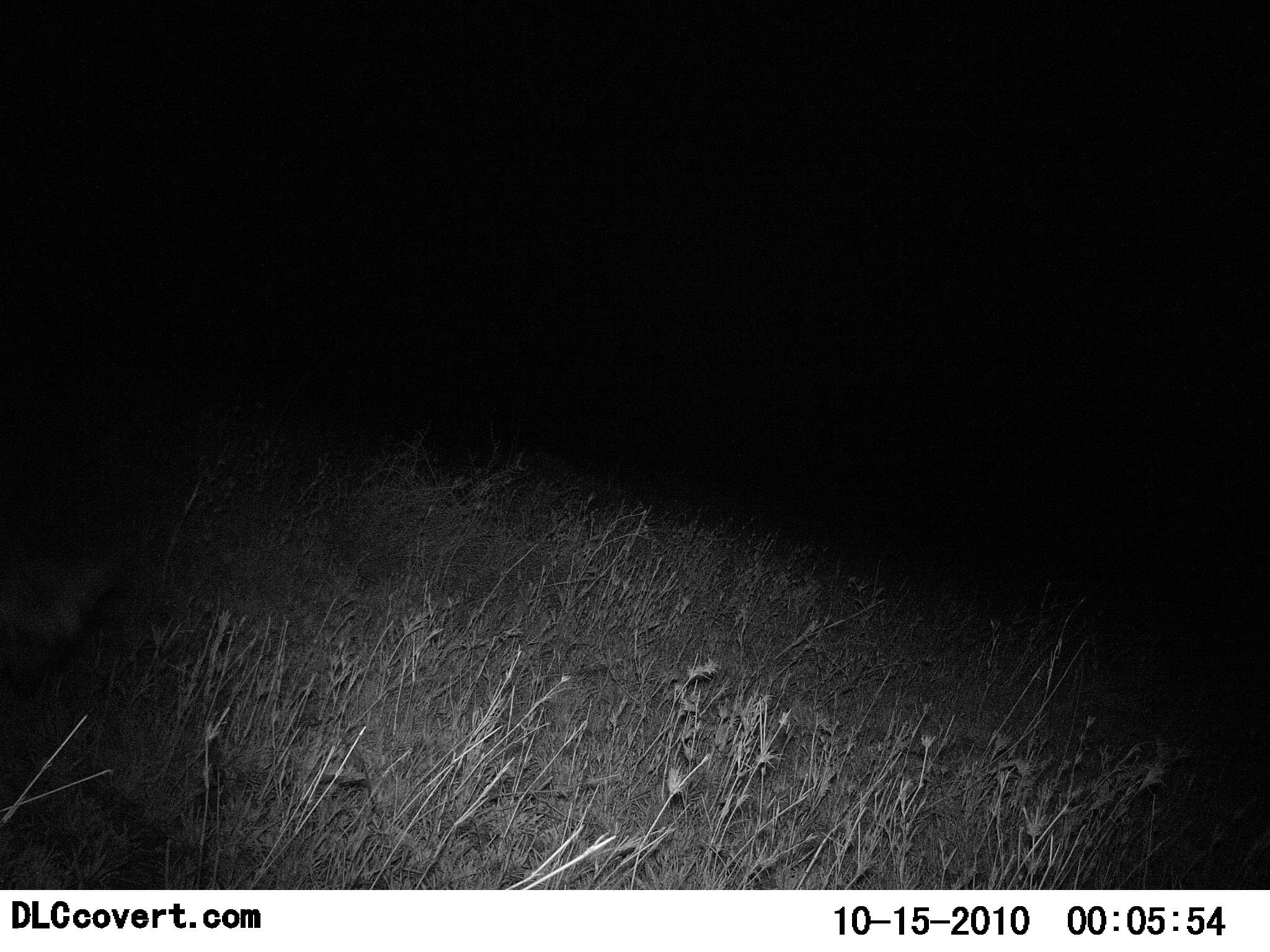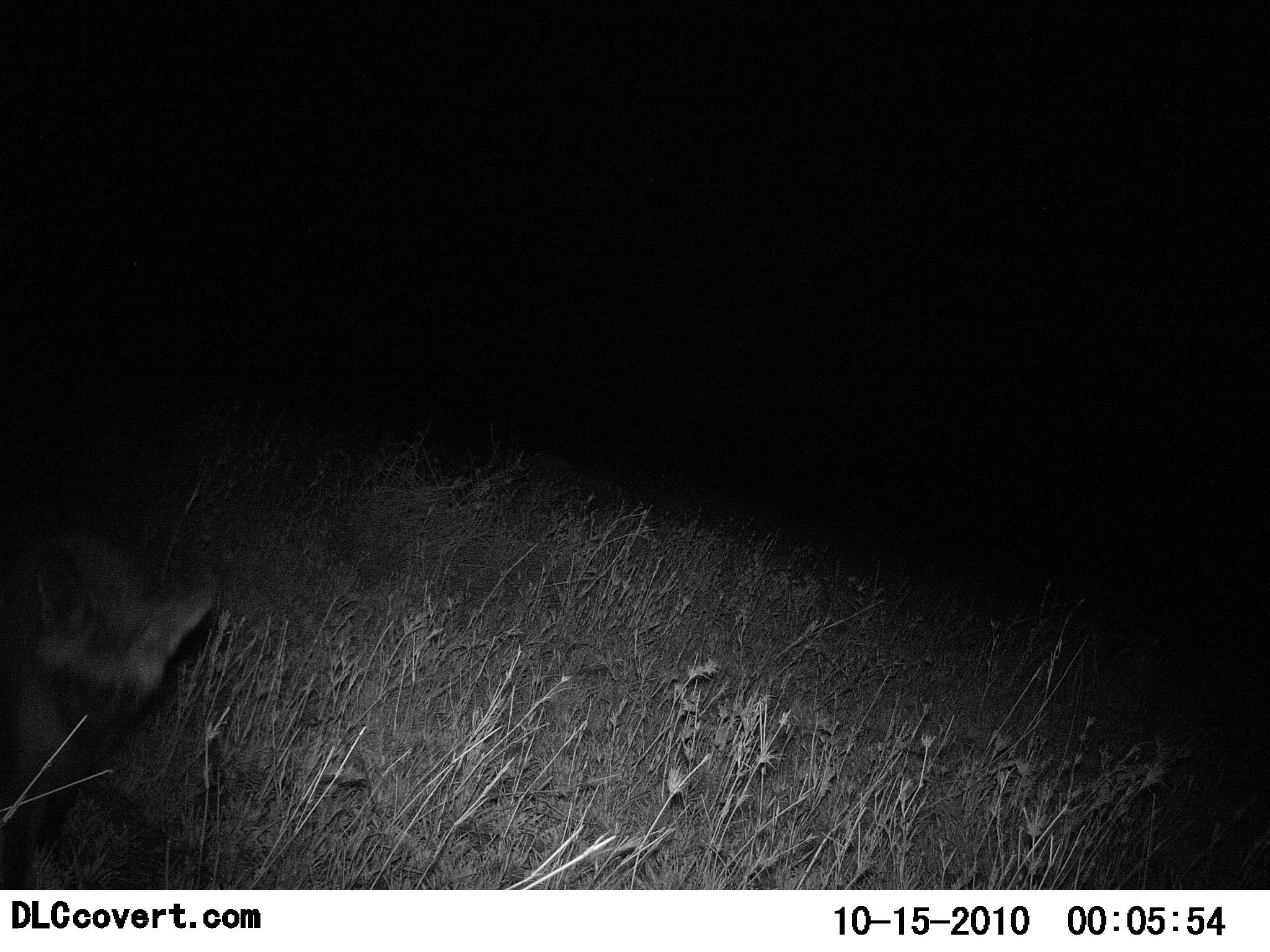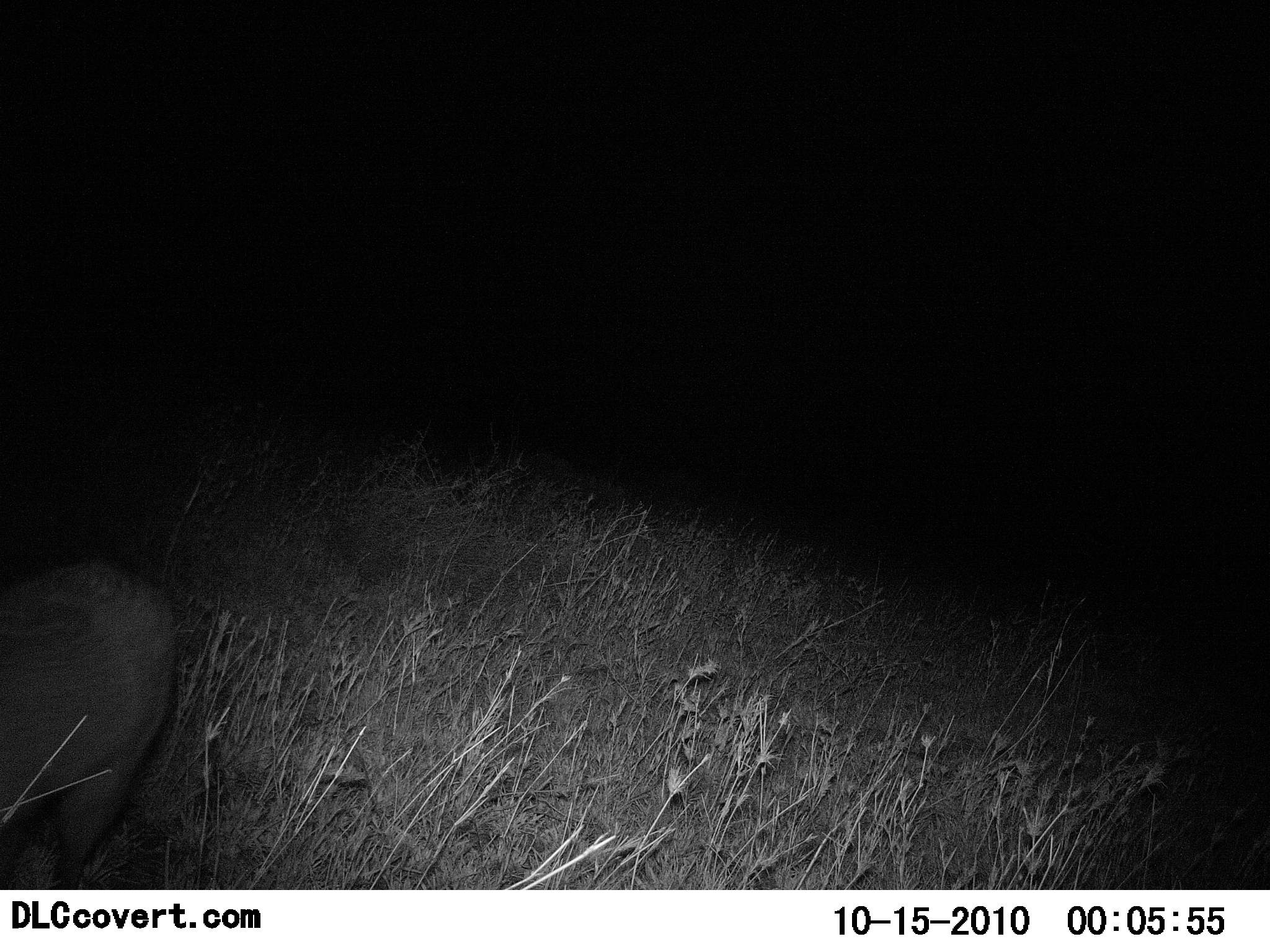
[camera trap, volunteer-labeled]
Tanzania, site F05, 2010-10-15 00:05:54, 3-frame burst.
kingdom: Animalia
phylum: Chordata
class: Mammalia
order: Carnivora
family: Canidae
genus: Otocyon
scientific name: Otocyon megalotis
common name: bat-eared fox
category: batearedfox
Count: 1.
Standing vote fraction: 7%.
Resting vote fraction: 7%.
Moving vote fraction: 93%.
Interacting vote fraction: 0%.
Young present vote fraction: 0%.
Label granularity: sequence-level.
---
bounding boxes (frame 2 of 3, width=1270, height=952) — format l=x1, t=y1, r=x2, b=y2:
animal: l=0, t=487, r=224, b=889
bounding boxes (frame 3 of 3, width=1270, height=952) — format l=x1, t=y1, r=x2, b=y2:
animal: l=0, t=558, r=189, b=890